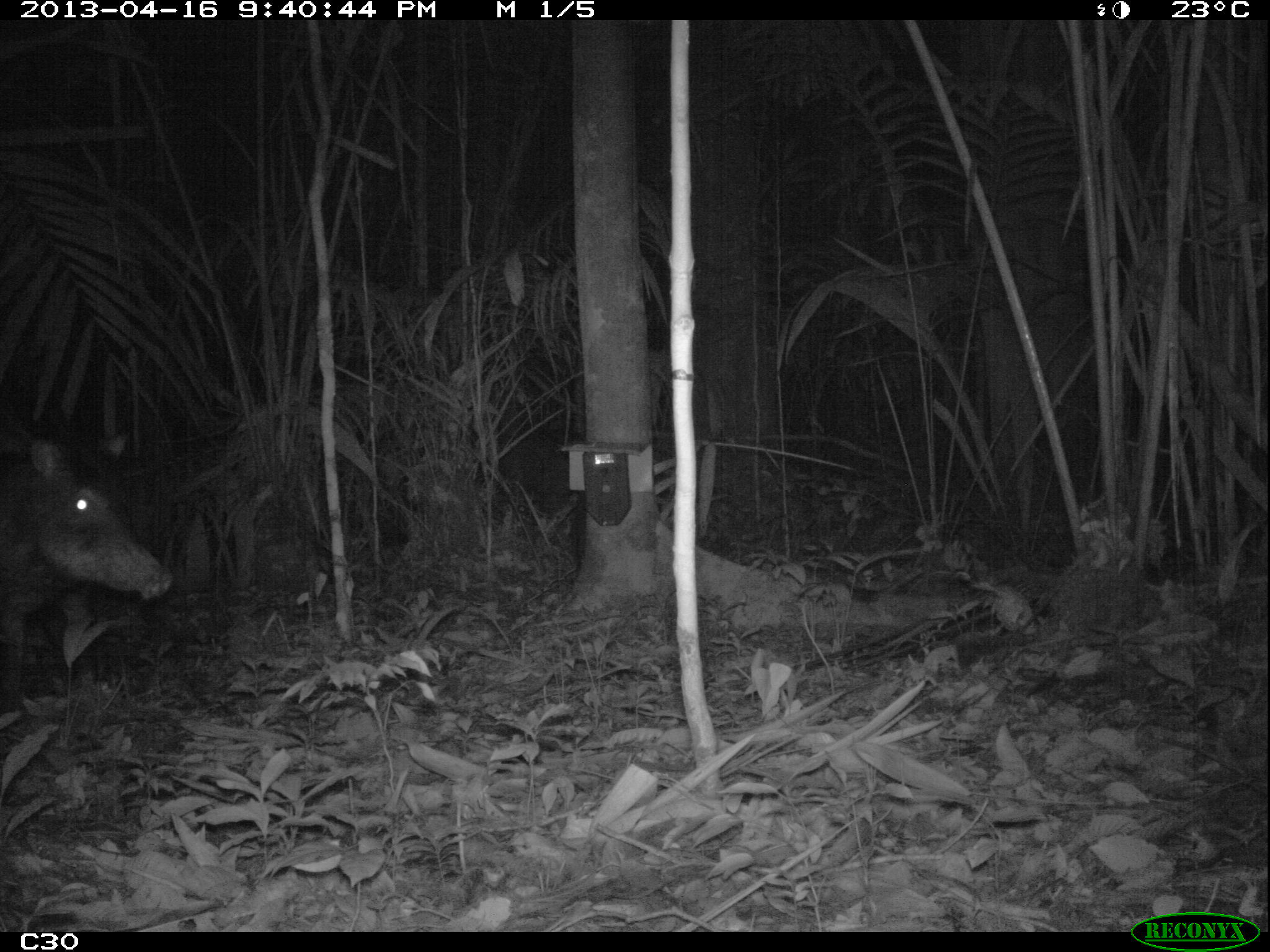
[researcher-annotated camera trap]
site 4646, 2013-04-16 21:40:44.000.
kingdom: Animalia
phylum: Chordata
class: Mammalia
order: Artiodactyla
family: Tayassuidae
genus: Tayassu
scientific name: Tayassu pecari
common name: white-lipped peccary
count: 5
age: adult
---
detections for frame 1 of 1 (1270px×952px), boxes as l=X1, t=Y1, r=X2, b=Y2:
tayassu pecari: l=0, t=433, r=178, b=718